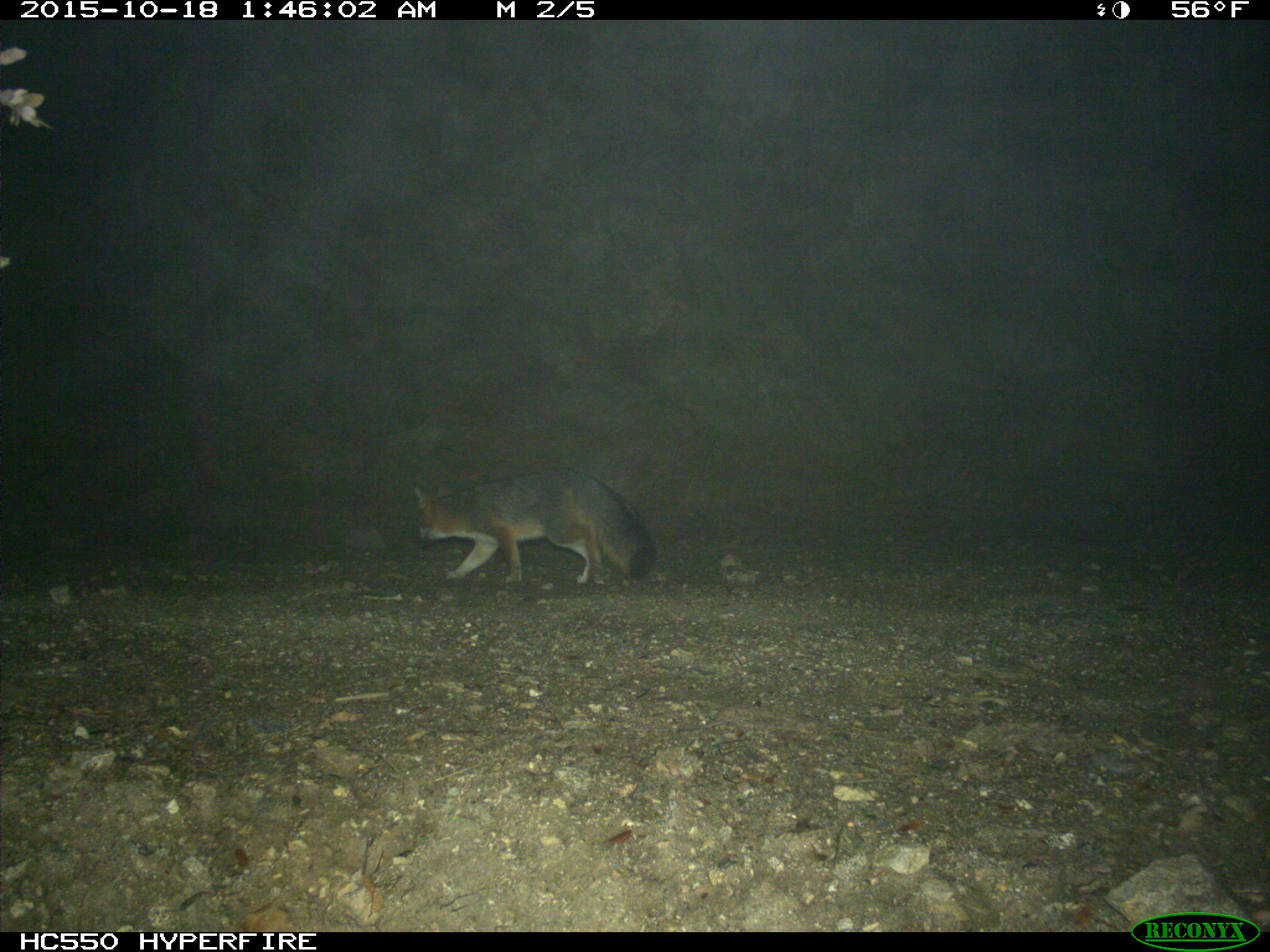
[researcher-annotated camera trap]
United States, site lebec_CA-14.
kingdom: Animalia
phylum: Chordata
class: Mammalia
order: Carnivora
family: Canidae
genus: Urocyon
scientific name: Urocyon cinereoargenteus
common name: gray fox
Urocyon cinereoargenteus (gray fox).